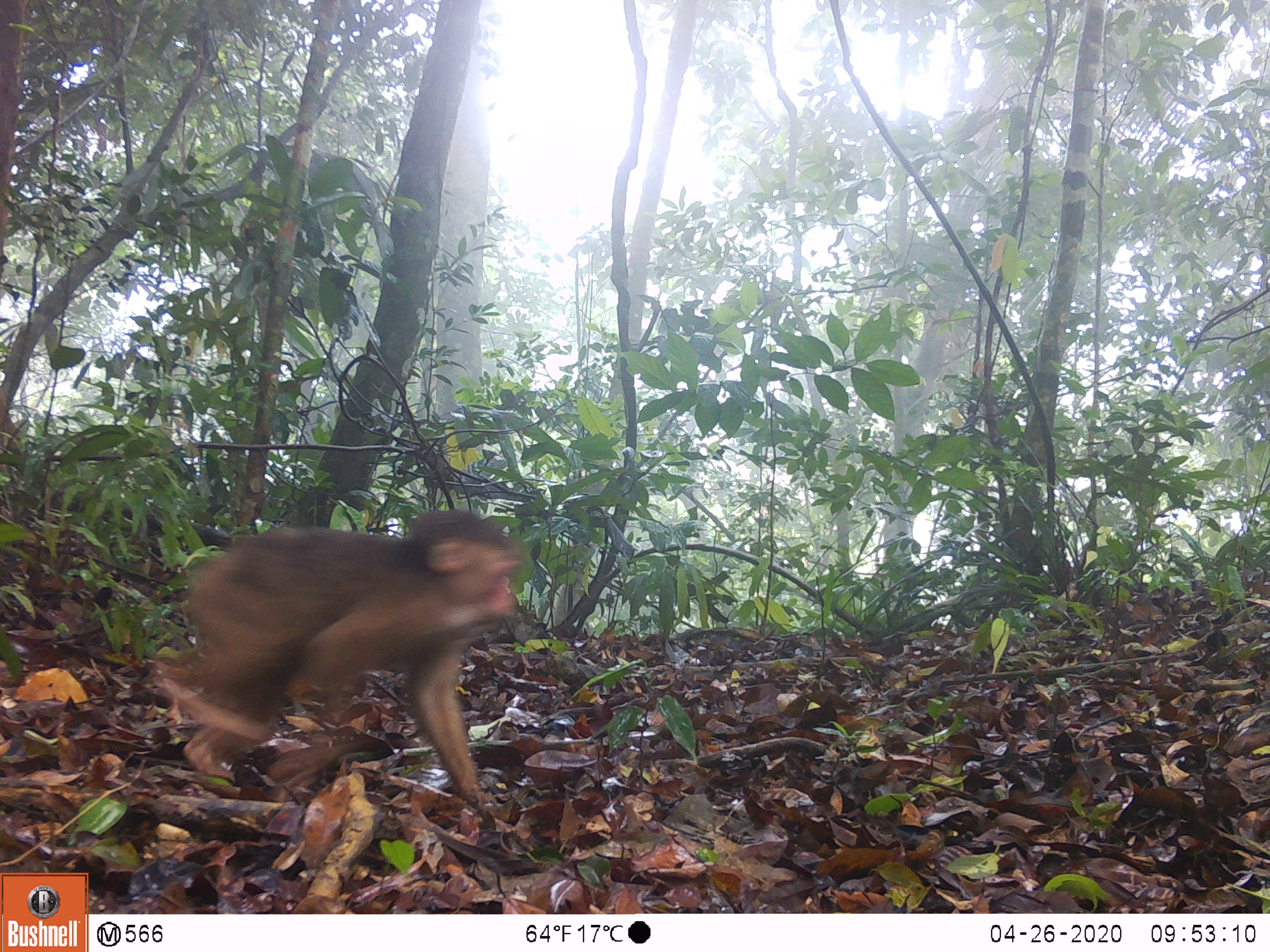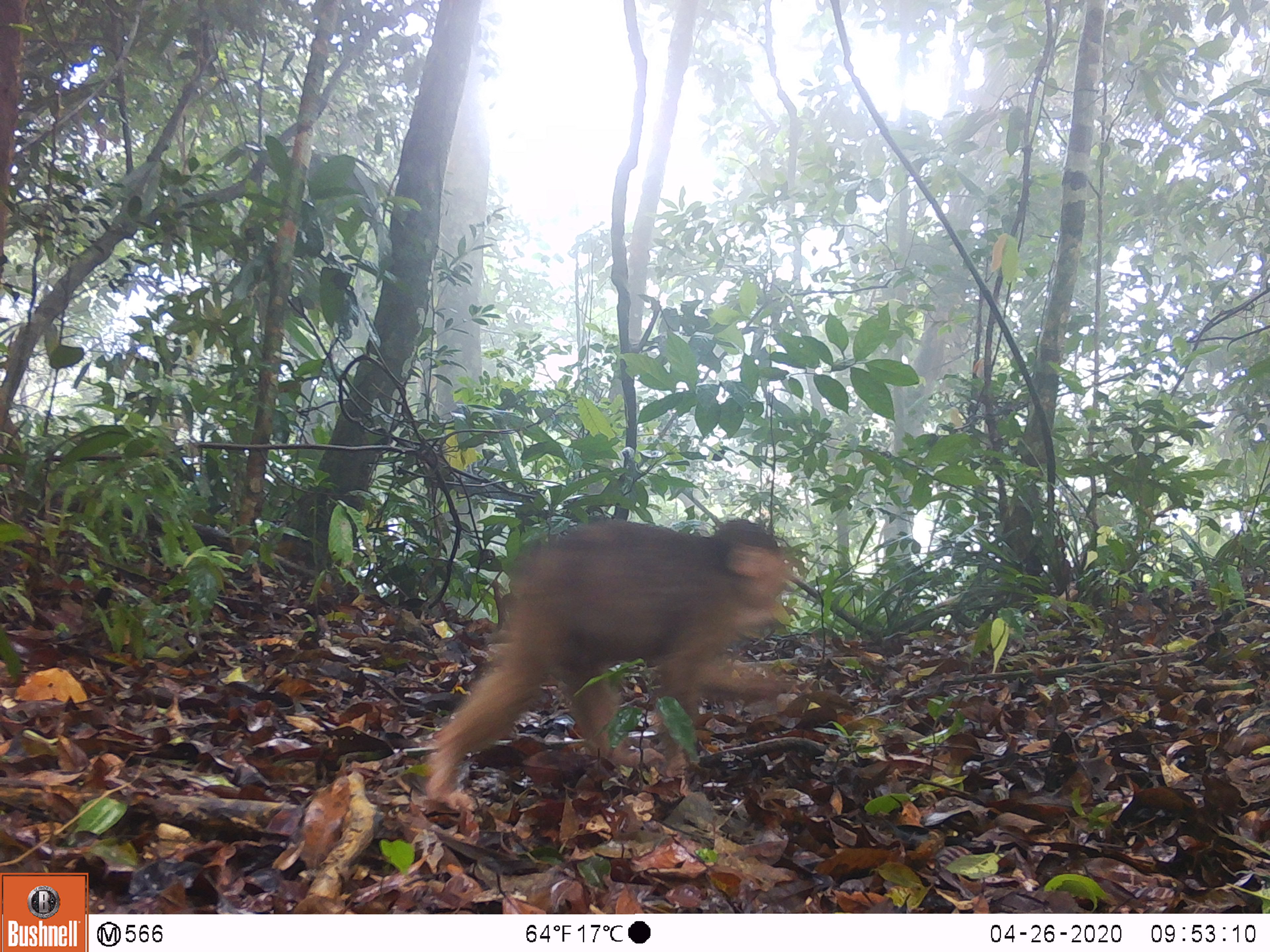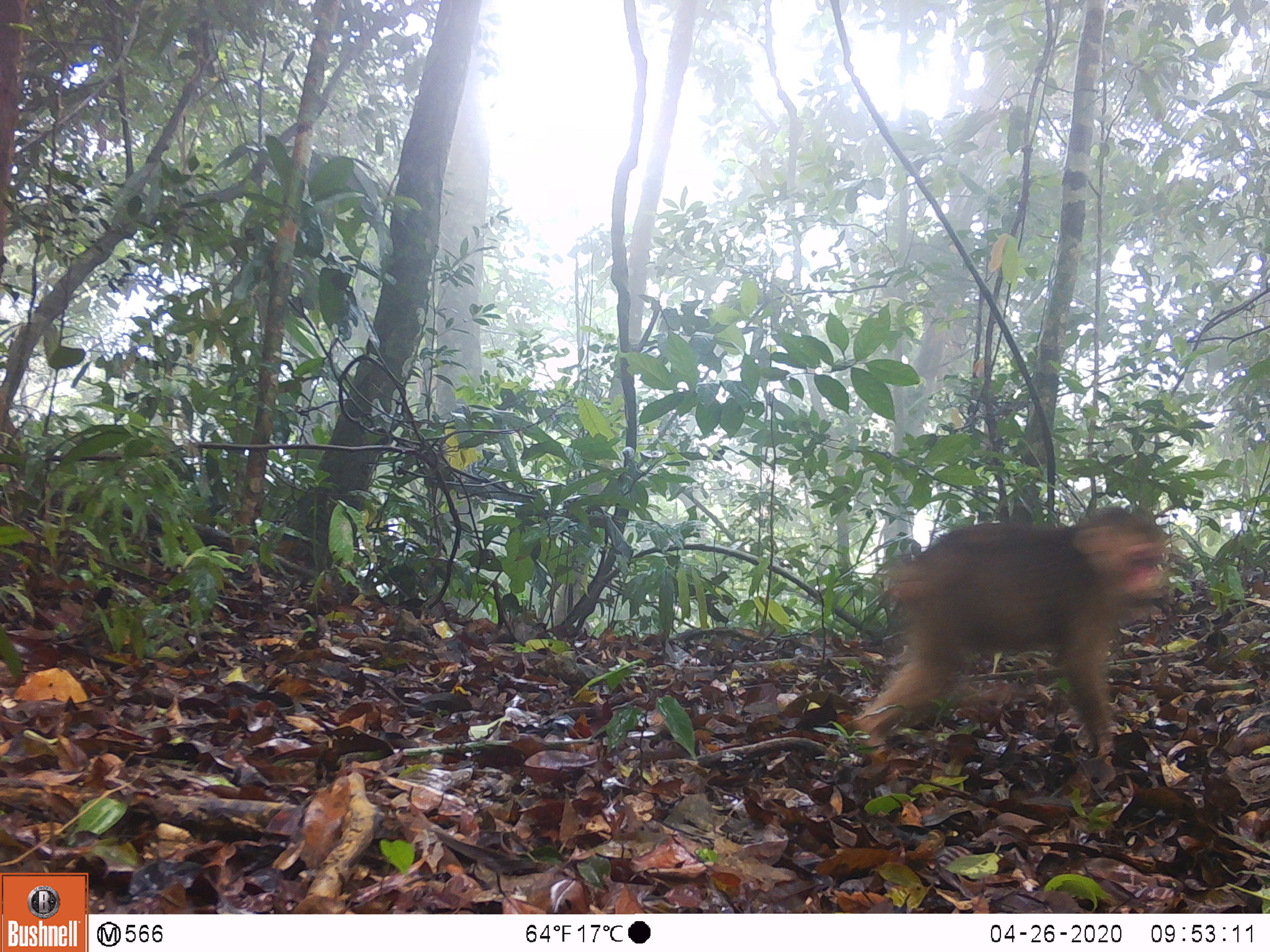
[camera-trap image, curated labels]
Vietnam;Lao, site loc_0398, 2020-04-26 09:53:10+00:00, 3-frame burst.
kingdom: Animalia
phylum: Chordata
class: Mammalia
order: Primates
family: Cercopithecidae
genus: Macaca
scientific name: Macaca arctoides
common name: stump-tailed macaque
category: stump tailed macaque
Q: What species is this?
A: Stump tailed macaque (stump-tailed macaque) (Macaca arctoides).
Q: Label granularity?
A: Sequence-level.